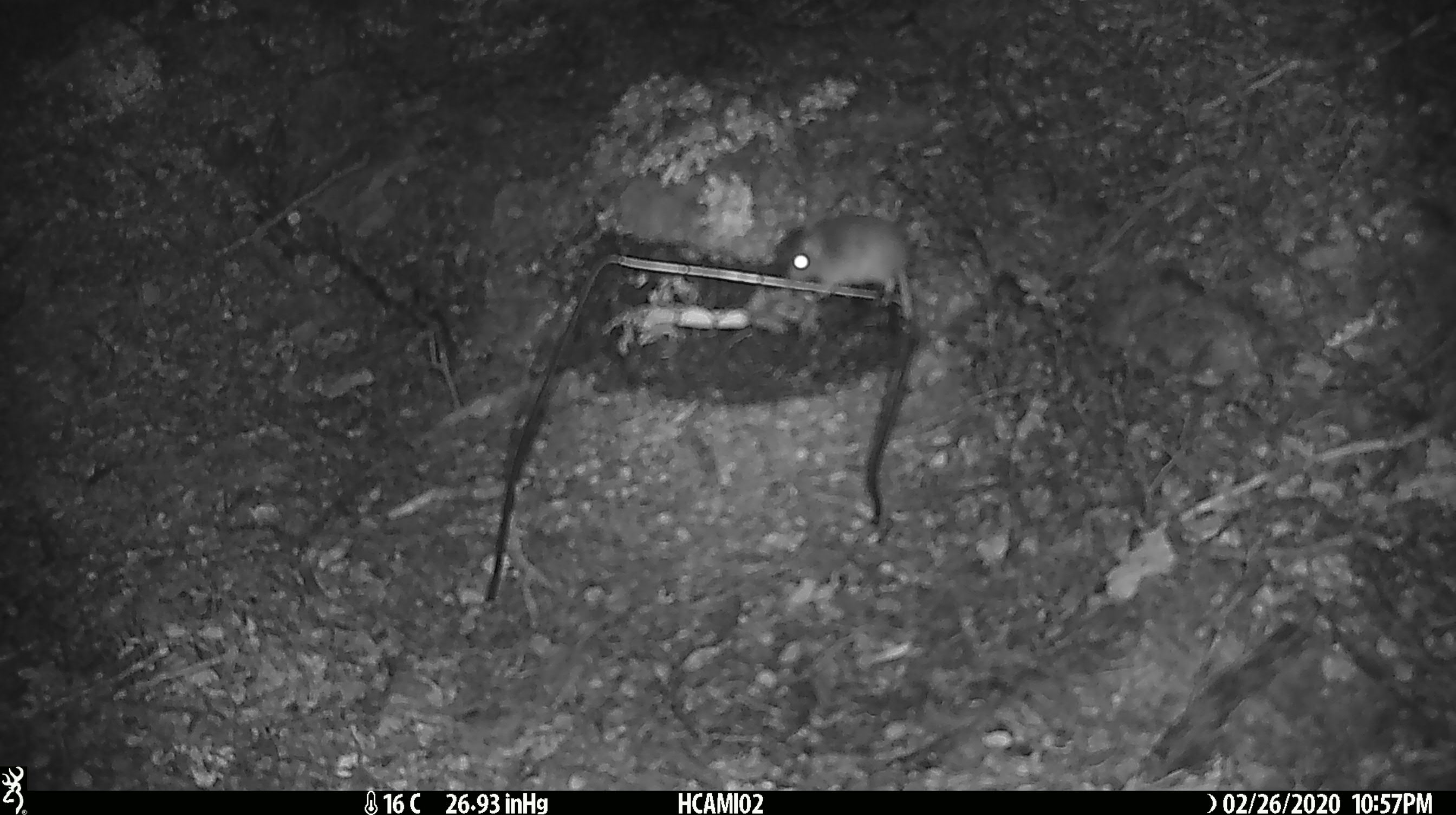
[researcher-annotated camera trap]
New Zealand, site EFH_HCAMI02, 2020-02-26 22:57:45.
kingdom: Animalia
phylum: Chordata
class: Mammalia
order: Rodentia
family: Muridae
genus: Mus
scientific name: Mus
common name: mouse